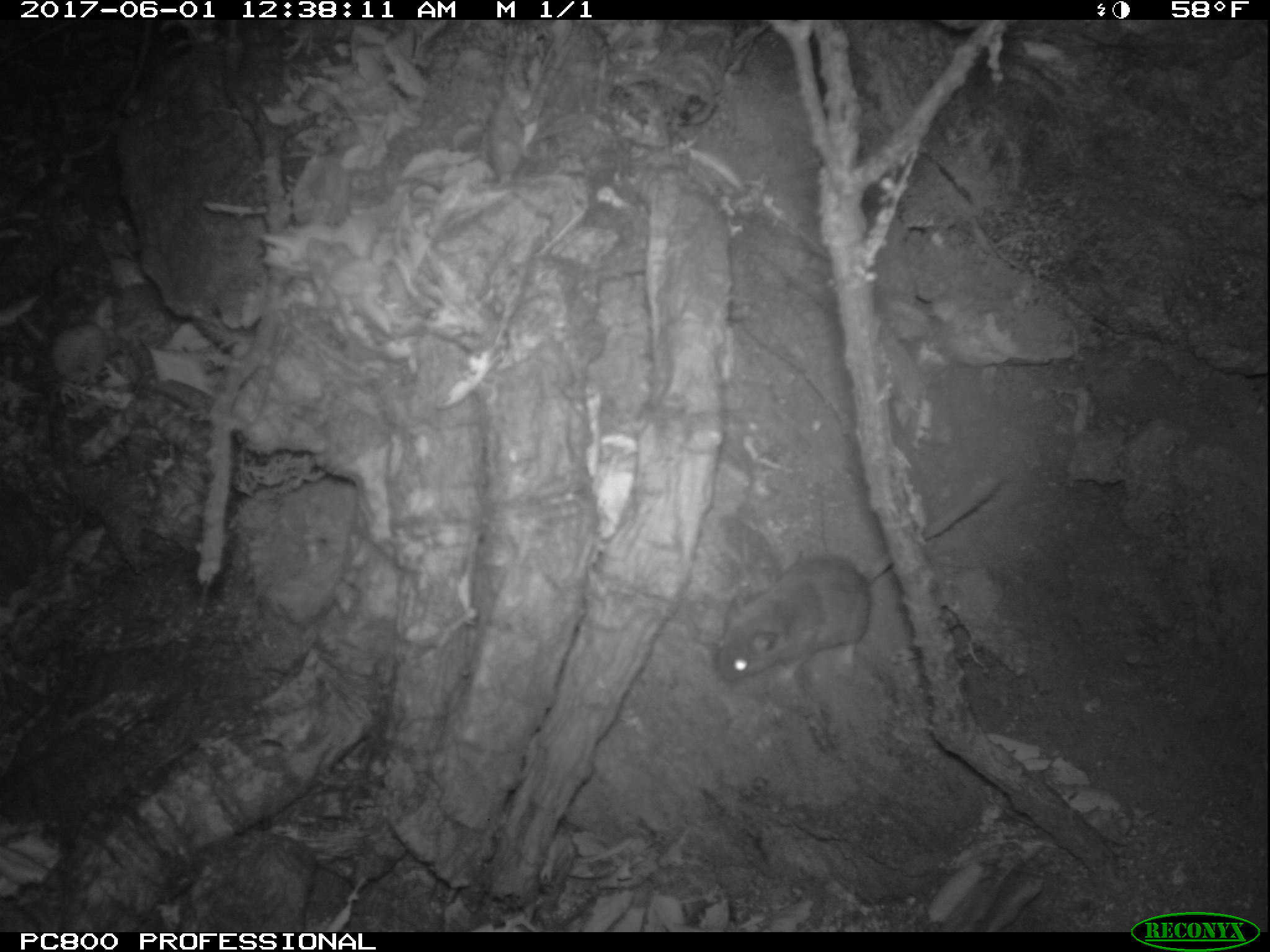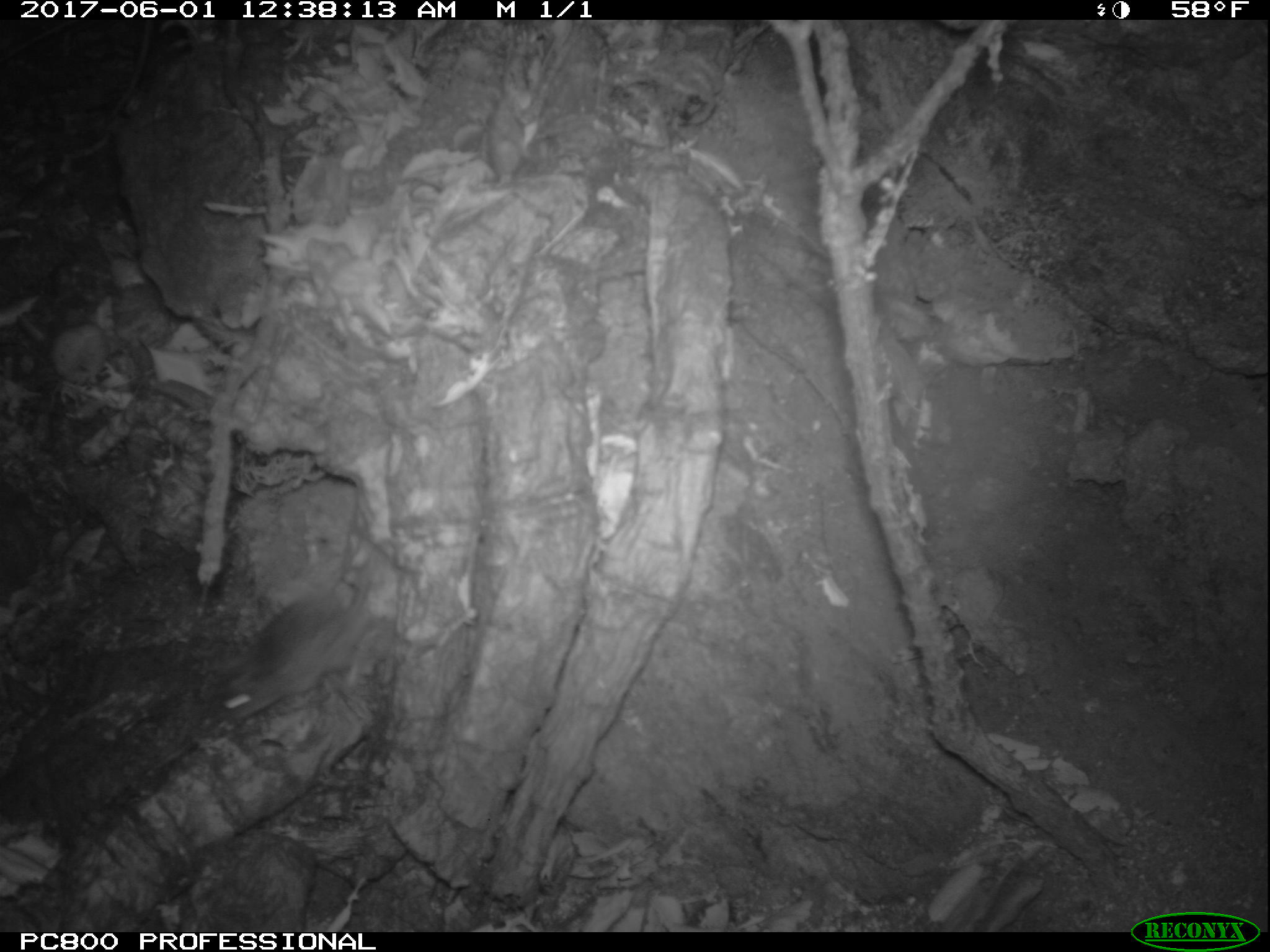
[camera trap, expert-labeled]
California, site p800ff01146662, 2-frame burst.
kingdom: Animalia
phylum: Chordata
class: Mammalia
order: Rodentia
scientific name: Rodentia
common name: rodent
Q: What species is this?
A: Rodent (Rodentia).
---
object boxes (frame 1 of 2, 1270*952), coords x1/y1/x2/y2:
rodent: 713/480/1002/685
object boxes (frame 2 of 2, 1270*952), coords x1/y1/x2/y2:
rodent: 214/553/374/721